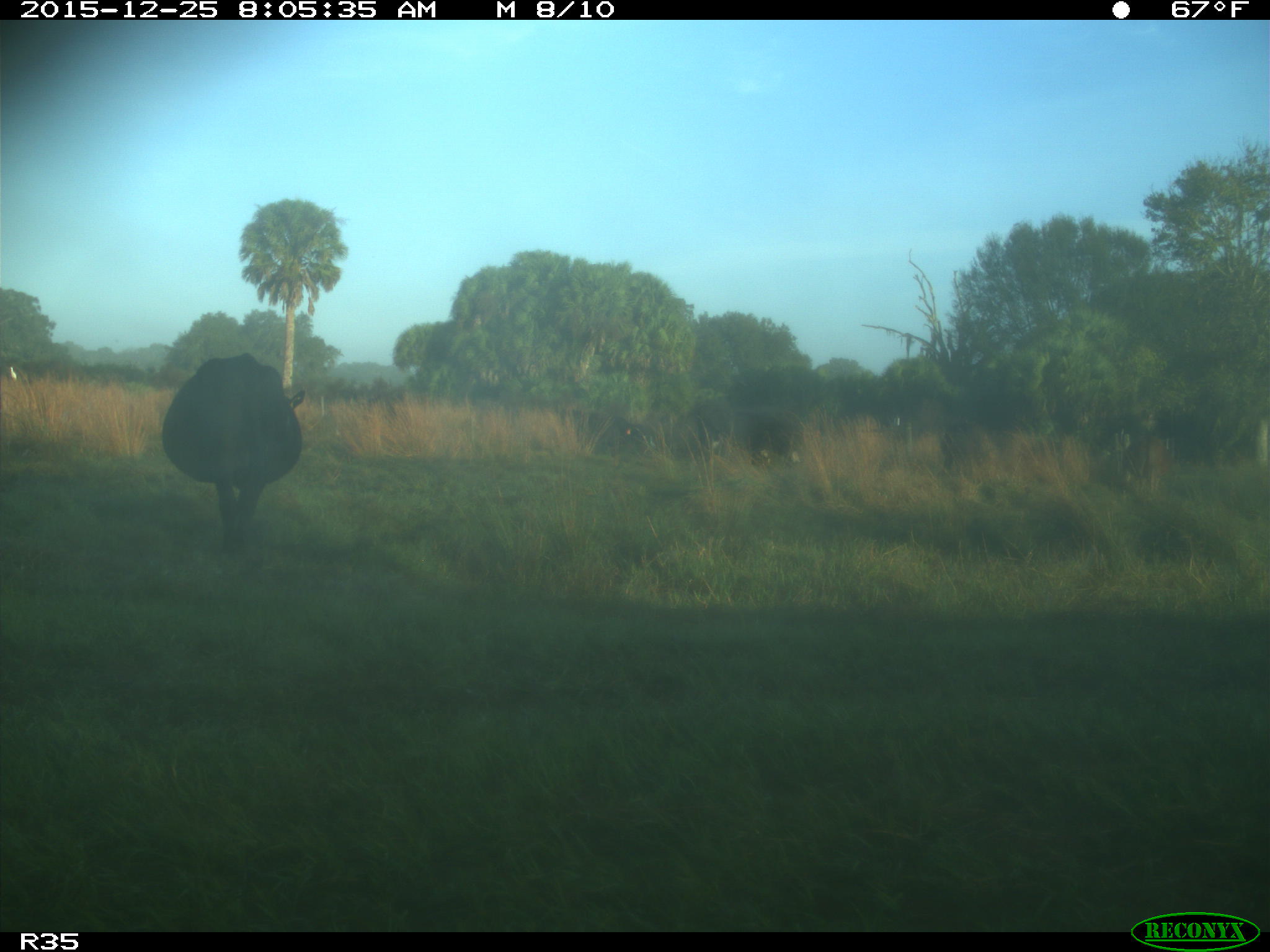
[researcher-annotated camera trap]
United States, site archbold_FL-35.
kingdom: Animalia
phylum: Chordata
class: Mammalia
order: Artiodactyla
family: Bovidae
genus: Bos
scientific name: Bos taurus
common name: domestic cow